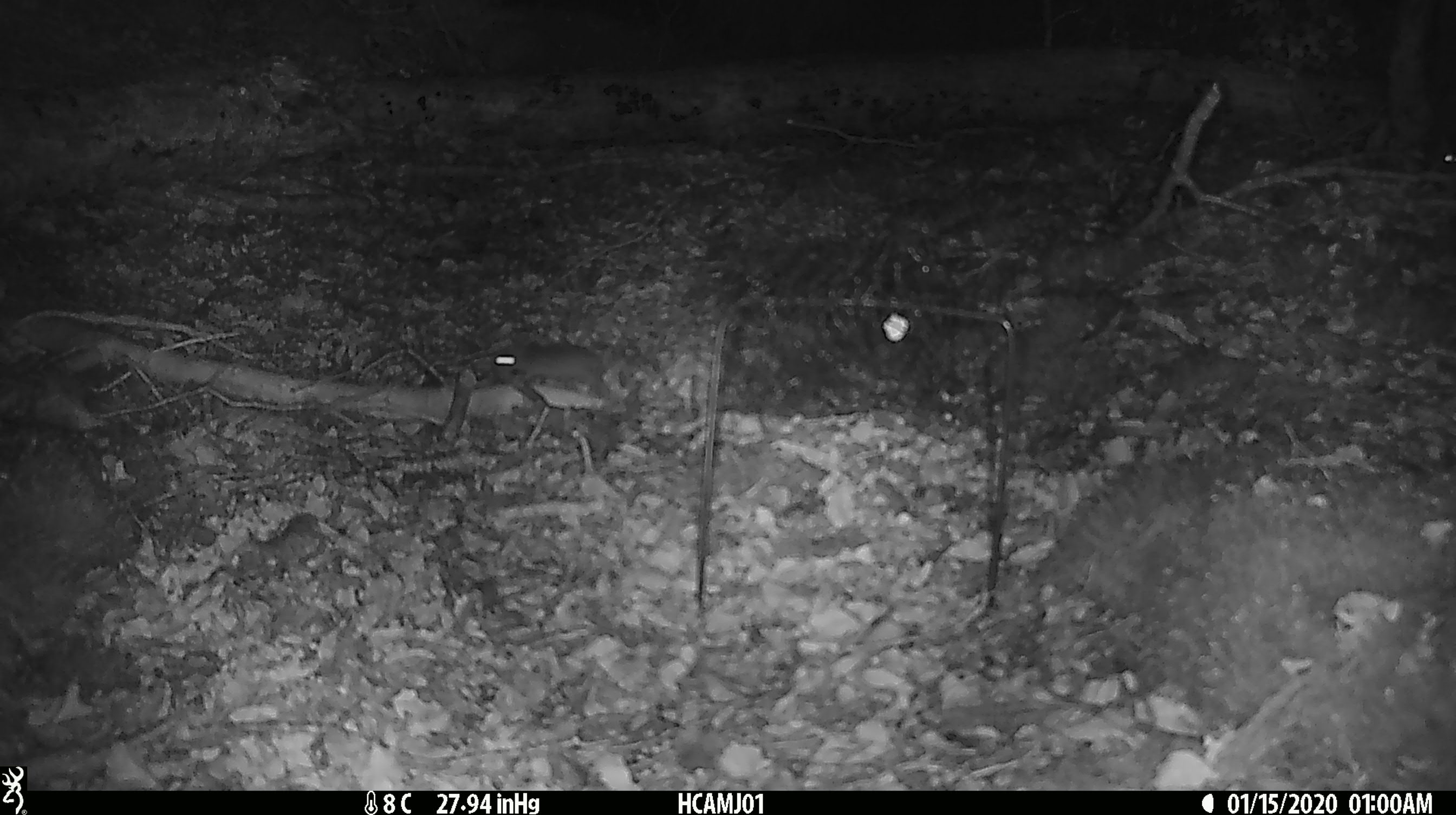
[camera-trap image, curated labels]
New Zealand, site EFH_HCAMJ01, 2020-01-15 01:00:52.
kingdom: Animalia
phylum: Chordata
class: Mammalia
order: Rodentia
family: Muridae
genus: Mus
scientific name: Mus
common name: mouse